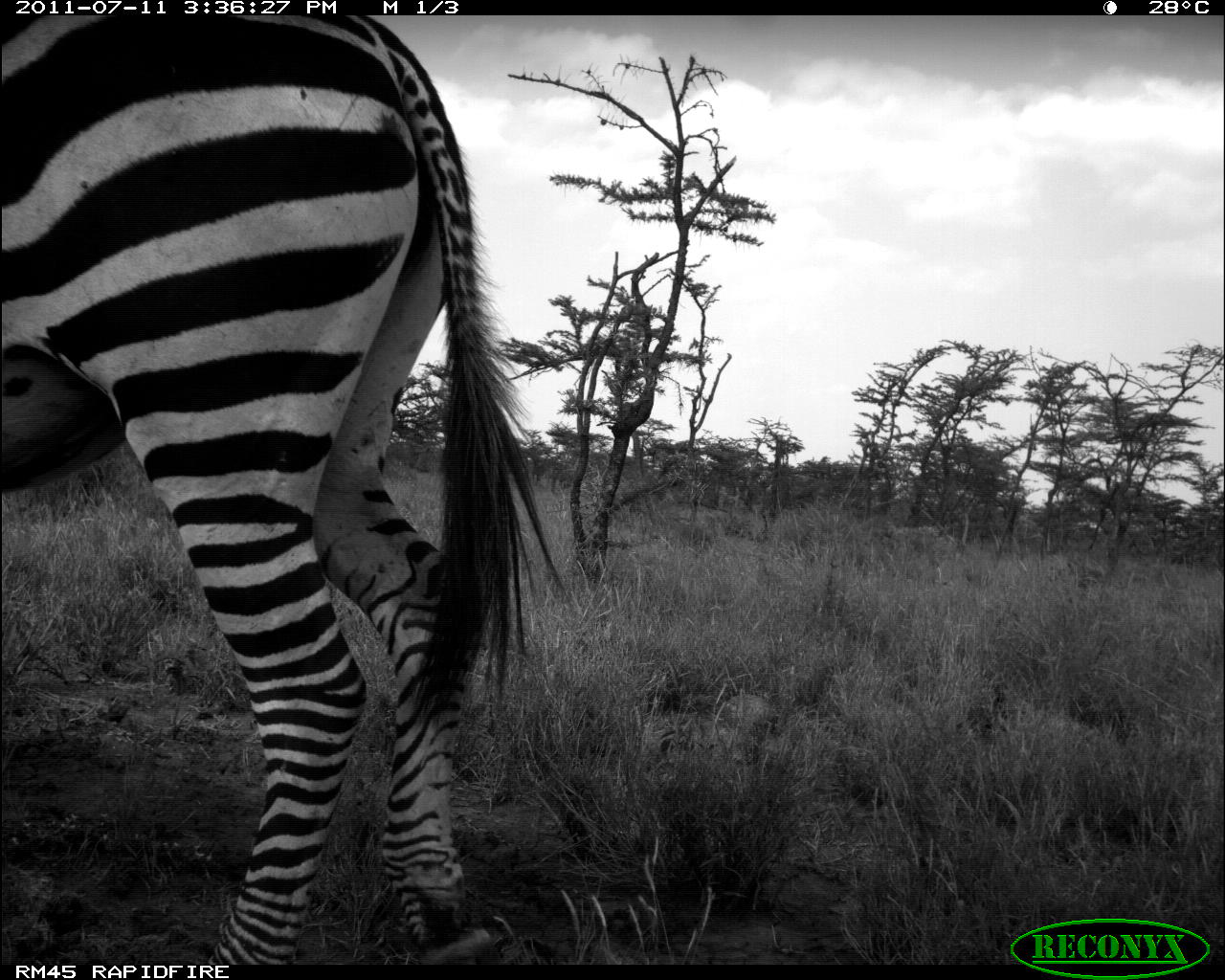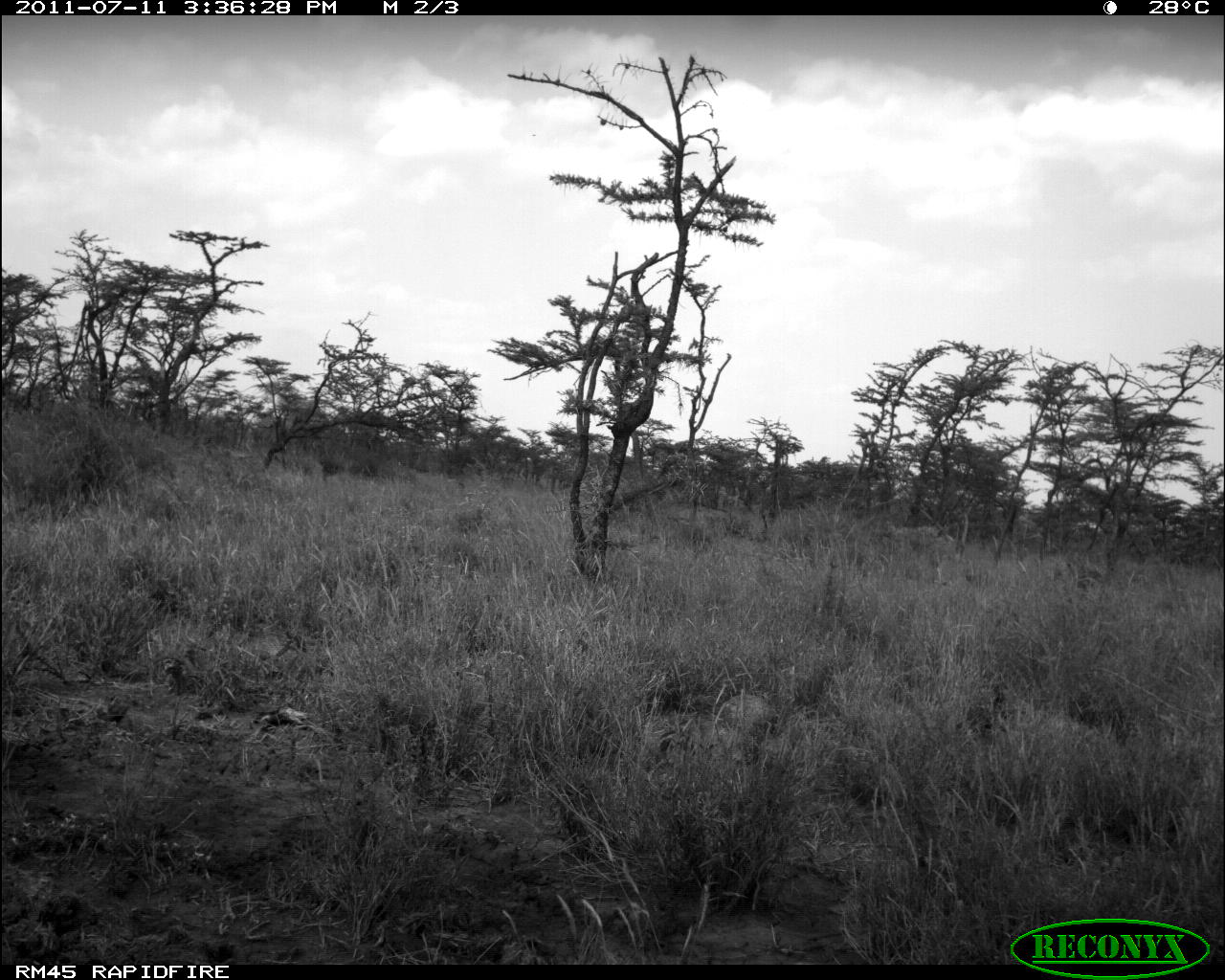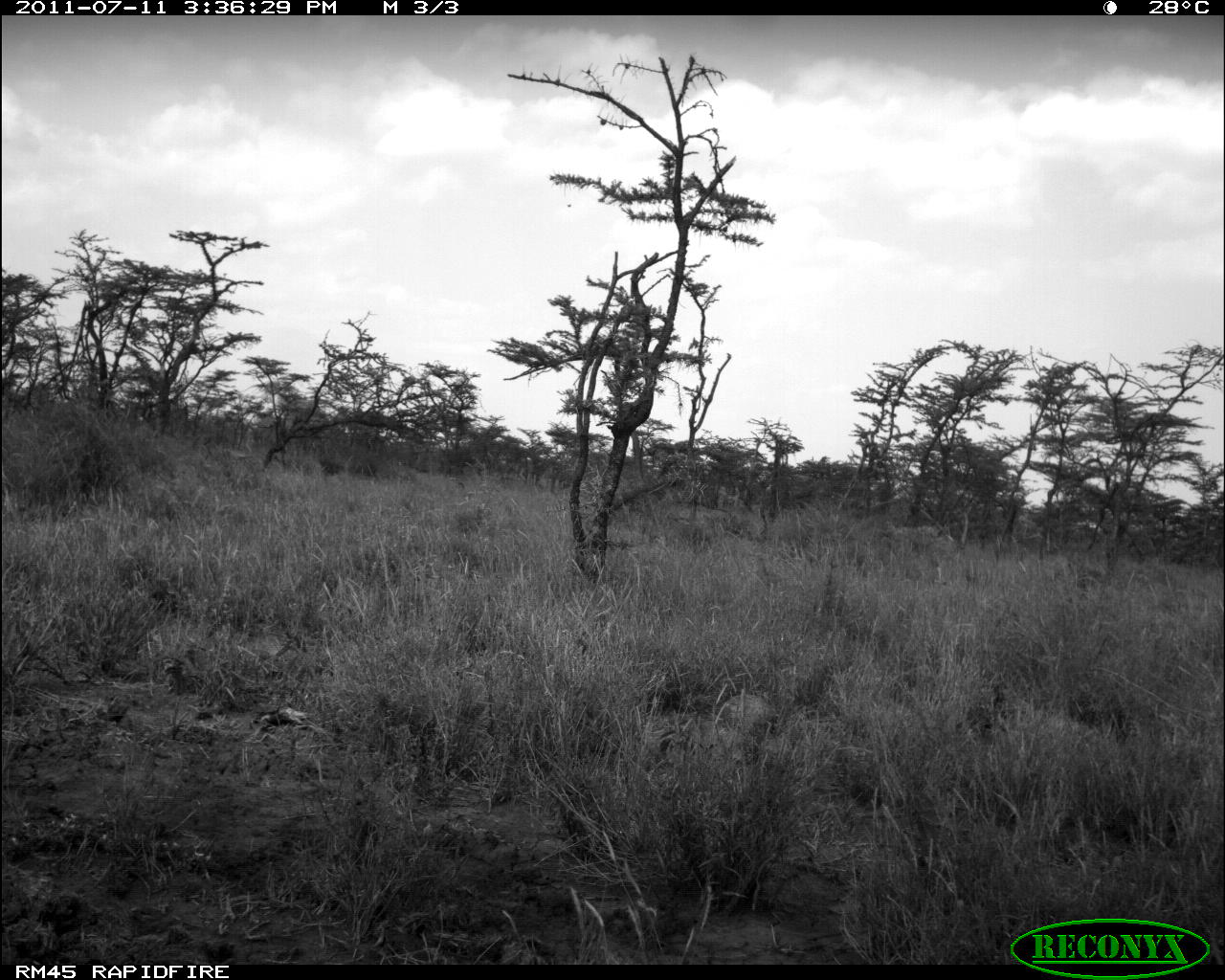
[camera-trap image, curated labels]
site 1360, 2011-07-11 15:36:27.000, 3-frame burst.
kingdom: Animalia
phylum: Chordata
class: Mammalia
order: Perissodactyla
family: Equidae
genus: Equus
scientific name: Equus quagga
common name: plains zebra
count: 1